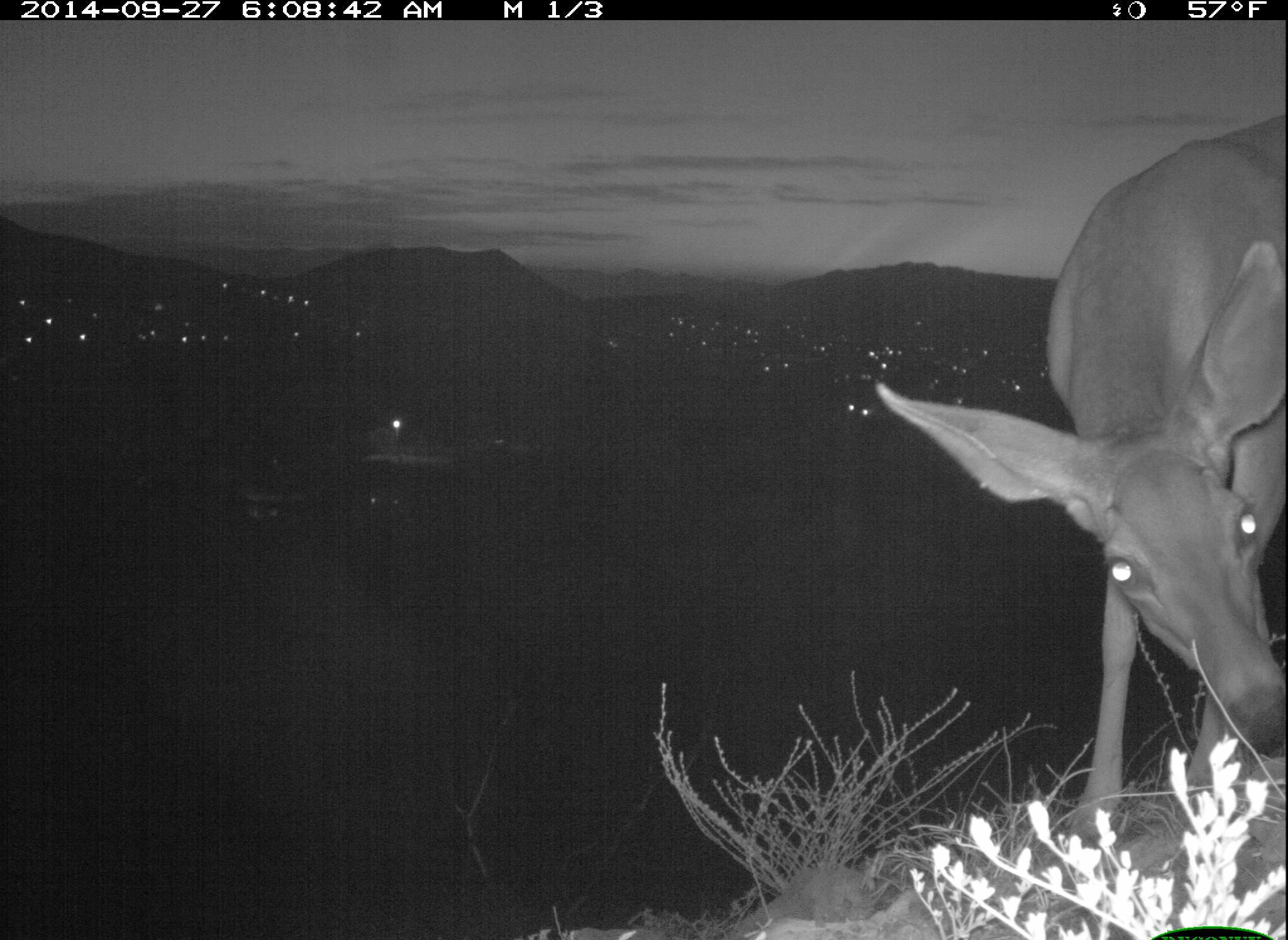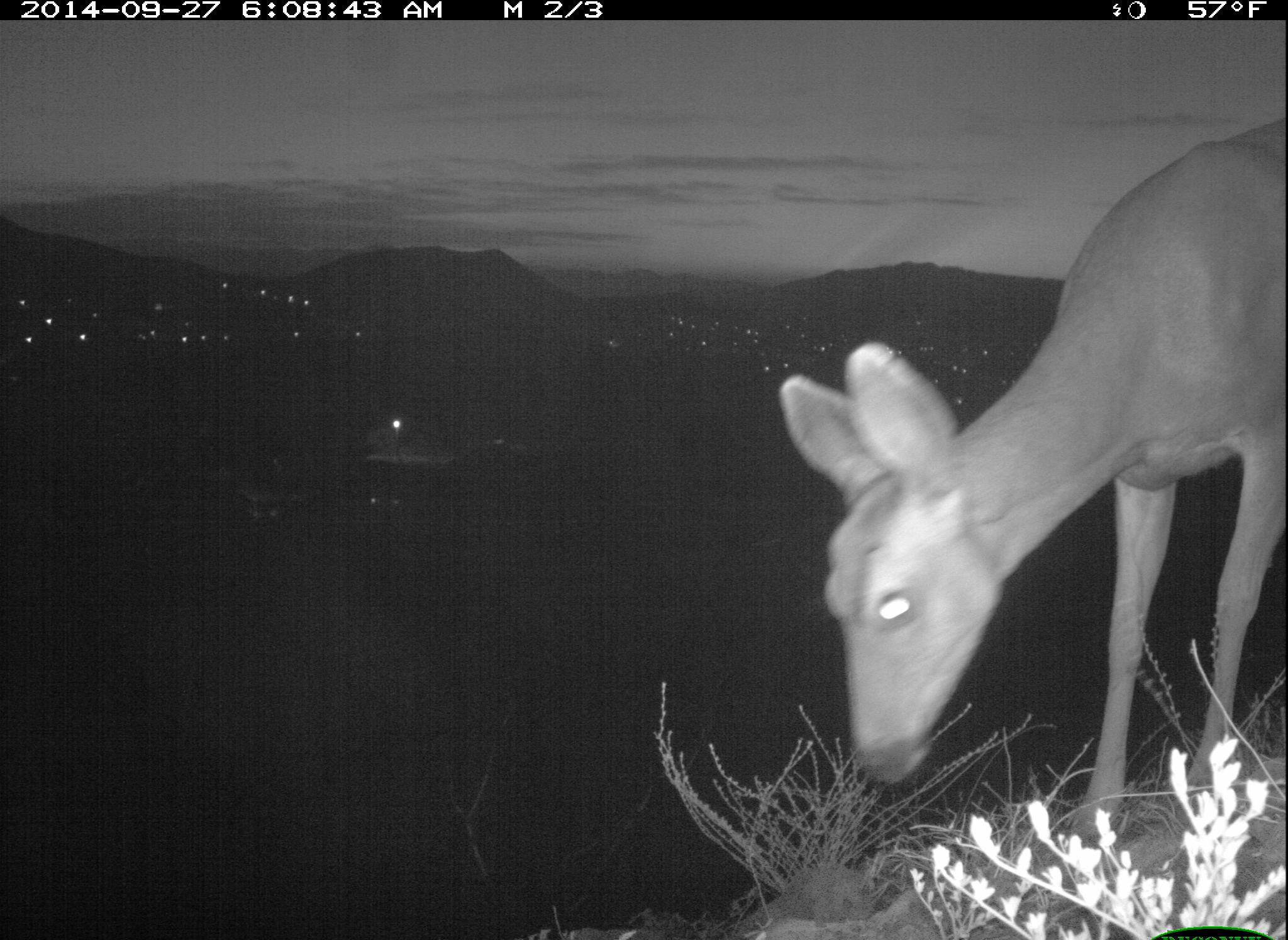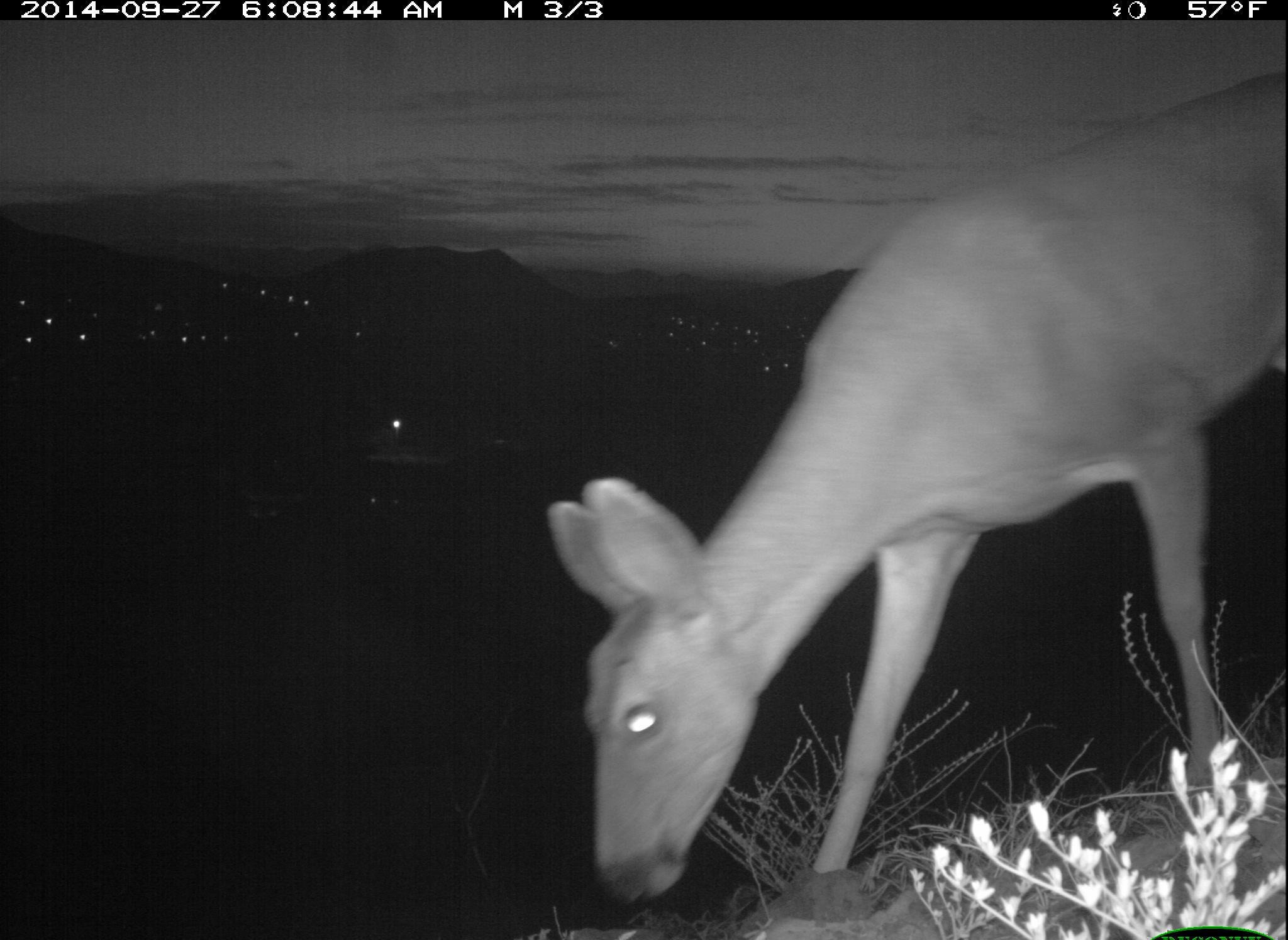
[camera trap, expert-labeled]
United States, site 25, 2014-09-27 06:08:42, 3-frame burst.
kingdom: Animalia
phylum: Chordata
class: Mammalia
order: Artiodactyla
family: Cervidae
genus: Odocoileus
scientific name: Odocoileus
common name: deer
Deer (Odocoileus).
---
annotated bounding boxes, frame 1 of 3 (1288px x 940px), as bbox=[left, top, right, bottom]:
deer: bbox=[875, 110, 1288, 854]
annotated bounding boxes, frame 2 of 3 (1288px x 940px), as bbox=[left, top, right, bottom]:
deer: bbox=[778, 116, 1288, 855]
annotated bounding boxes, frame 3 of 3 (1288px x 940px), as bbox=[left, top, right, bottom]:
deer: bbox=[544, 68, 1288, 907]